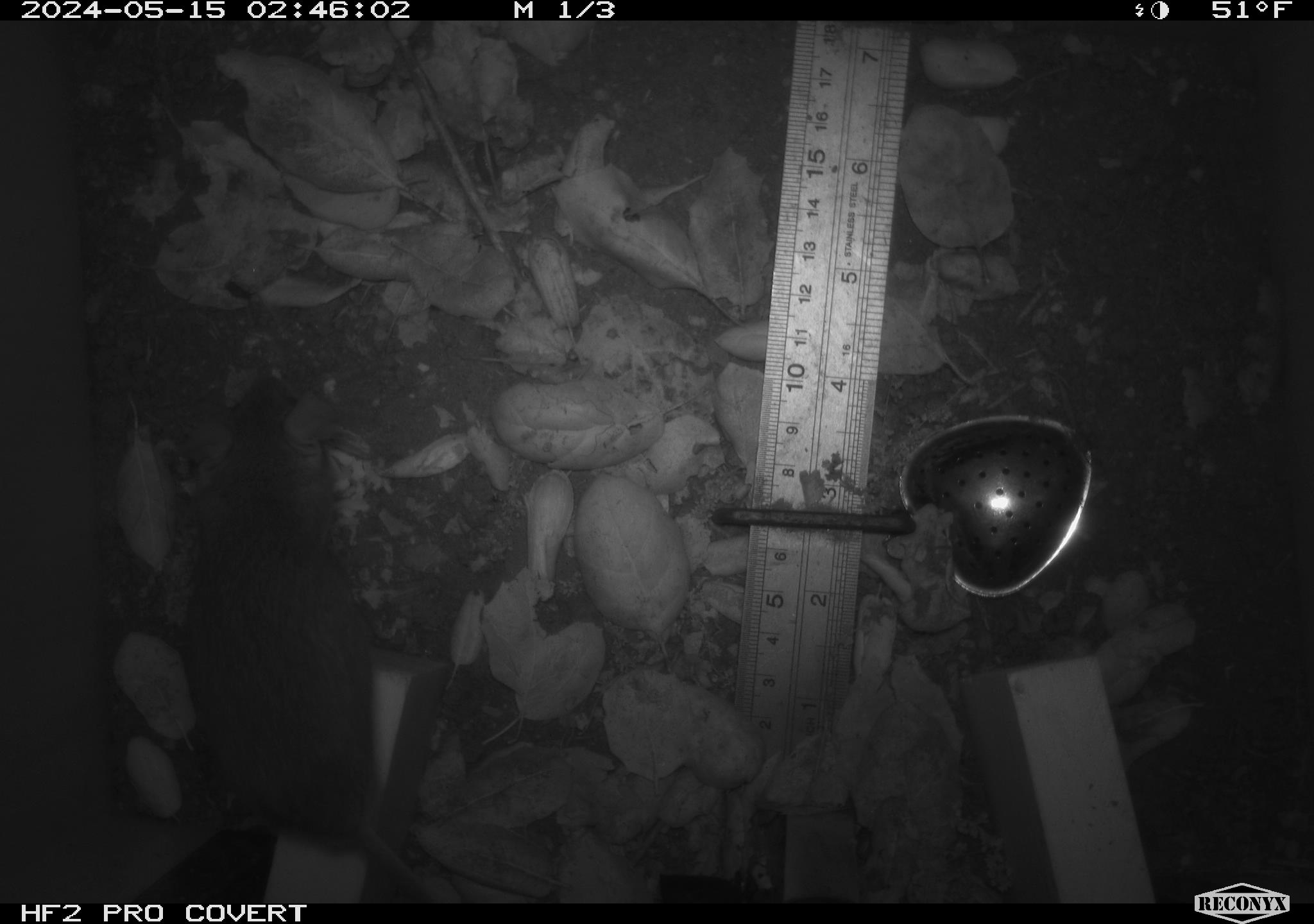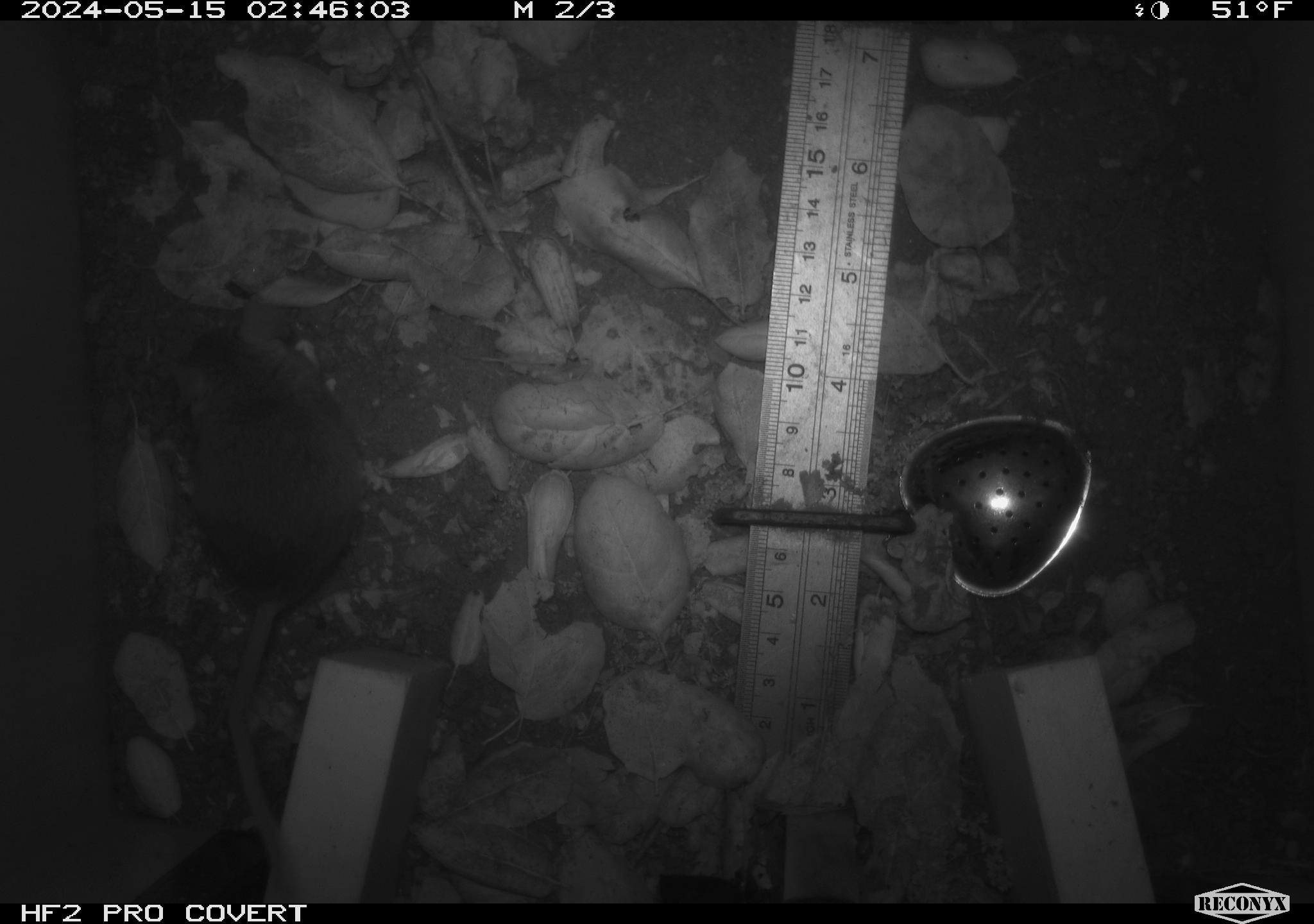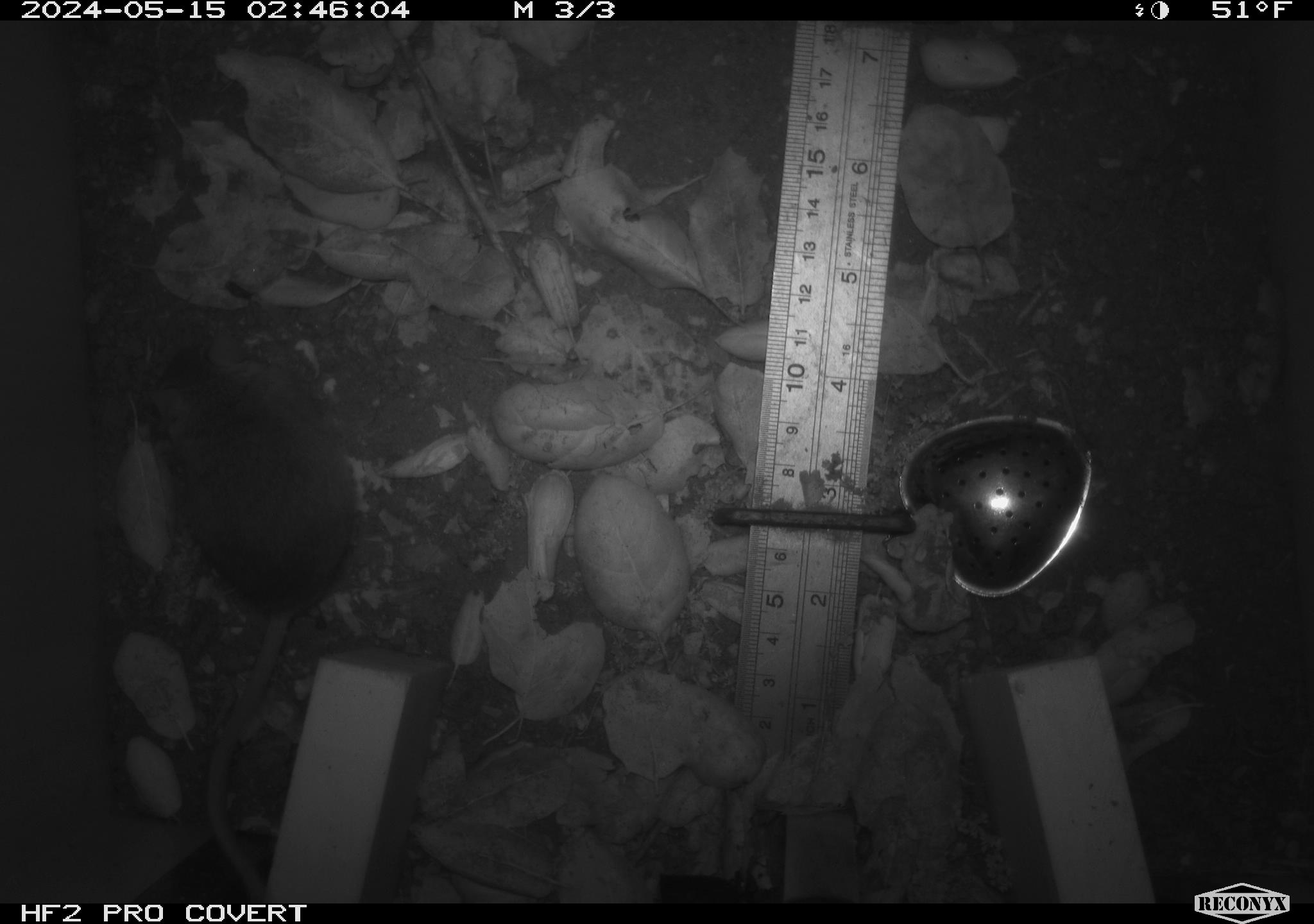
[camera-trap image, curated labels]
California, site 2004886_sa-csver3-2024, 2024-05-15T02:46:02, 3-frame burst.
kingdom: Animalia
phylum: Chordata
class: Mammalia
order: Rodentia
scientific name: Rodentia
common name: rodent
Rodent (Rodentia).